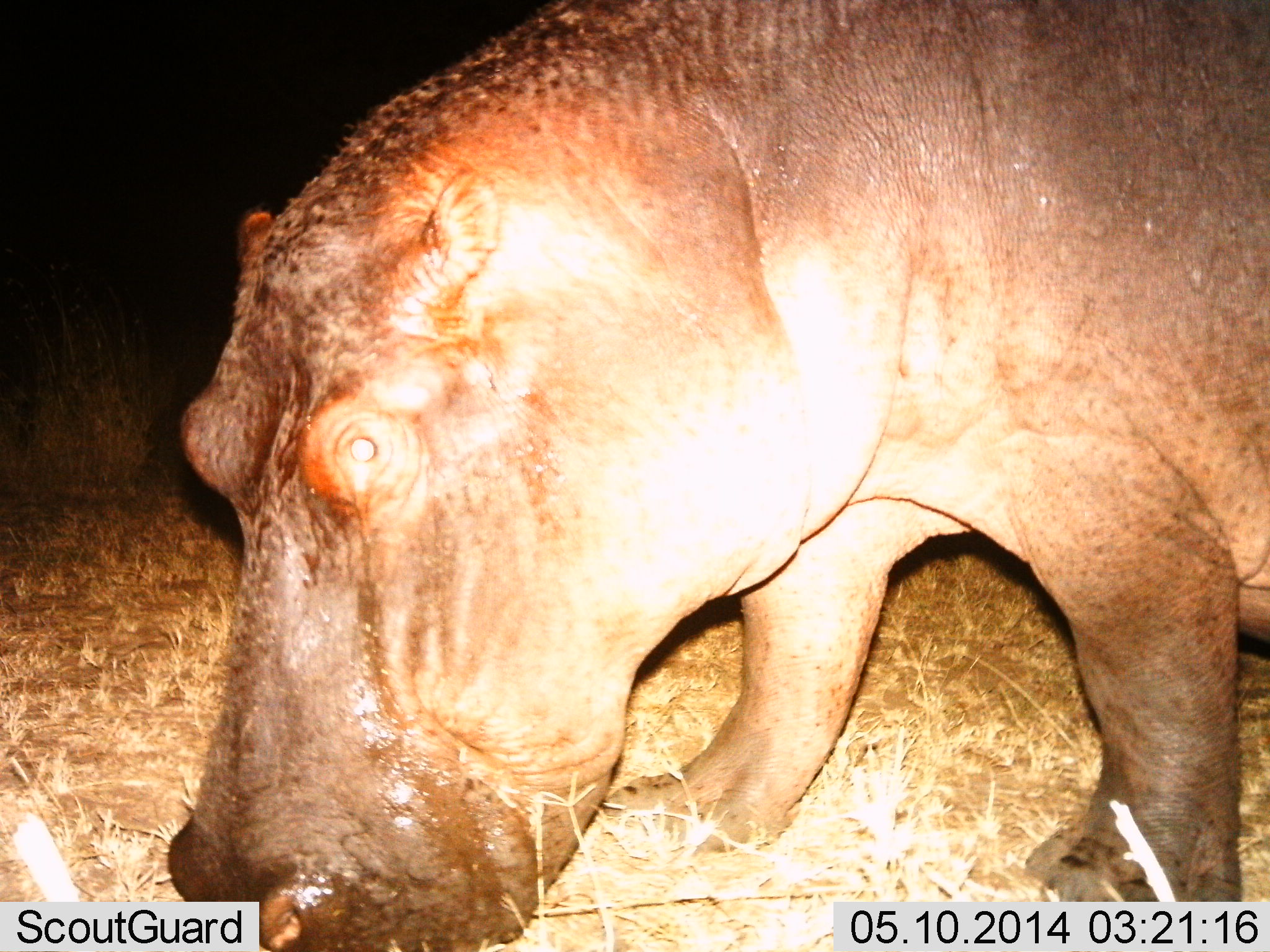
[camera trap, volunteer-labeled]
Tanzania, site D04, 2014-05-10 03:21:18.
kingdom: Animalia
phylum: Chordata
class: Mammalia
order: Artiodactyla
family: Hippopotamidae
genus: Hippopotamus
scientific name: Hippopotamus amphibius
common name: hippopotamus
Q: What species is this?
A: Hippopotamus (Hippopotamus amphibius).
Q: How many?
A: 1.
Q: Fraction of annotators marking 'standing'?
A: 50%.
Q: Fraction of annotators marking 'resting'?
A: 0%.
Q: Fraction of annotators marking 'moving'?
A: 10%.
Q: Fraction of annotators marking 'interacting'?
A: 0%.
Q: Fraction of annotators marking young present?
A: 0%.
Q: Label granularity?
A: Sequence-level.